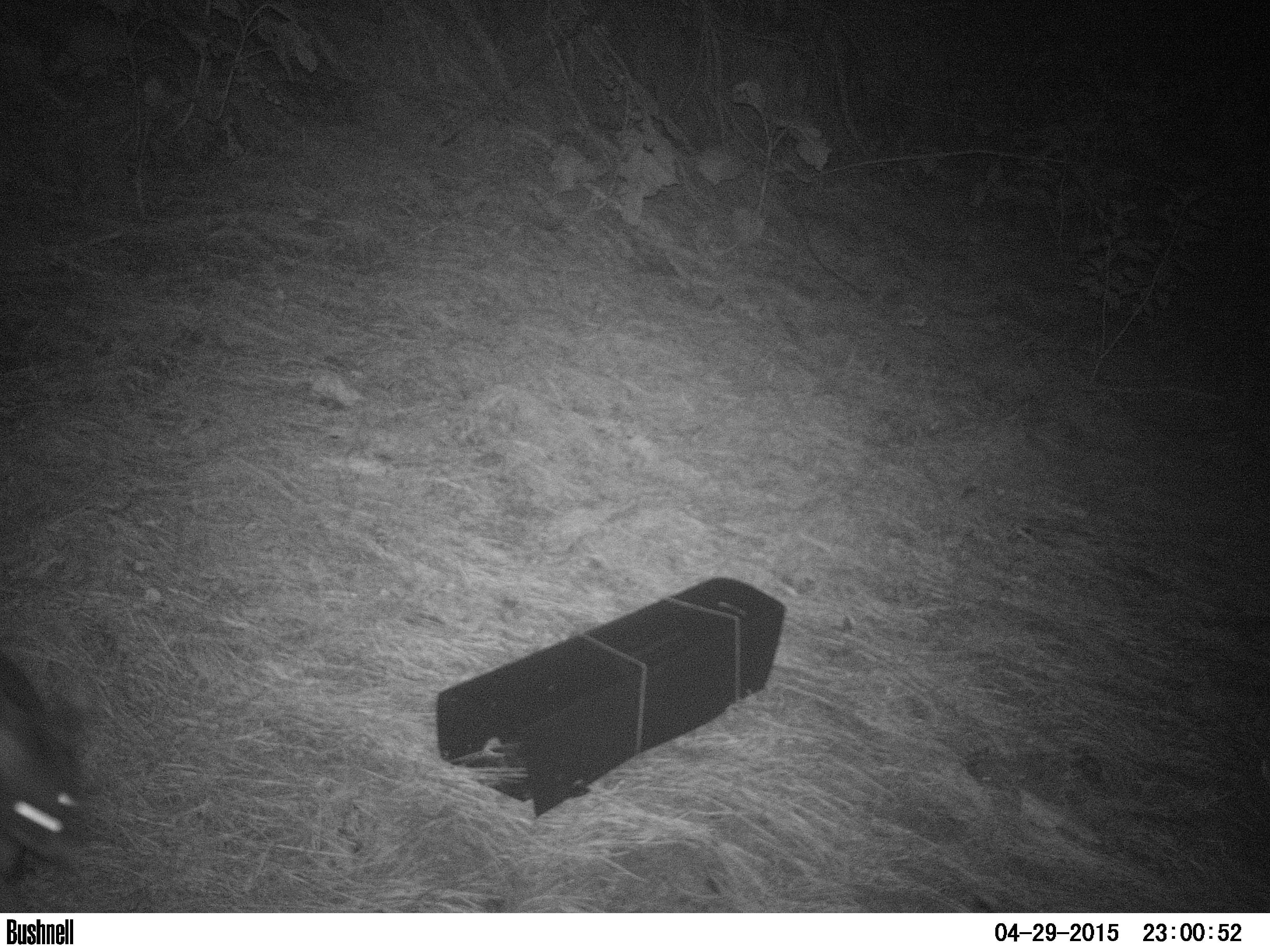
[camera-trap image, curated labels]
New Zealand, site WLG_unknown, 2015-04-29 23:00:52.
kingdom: Animalia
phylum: Chordata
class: Mammalia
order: Diprotodontia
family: Phalangeridae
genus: Trichosurus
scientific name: Trichosurus vulpecula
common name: common brushtail possum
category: possum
Possum (common brushtail possum) (Trichosurus vulpecula).